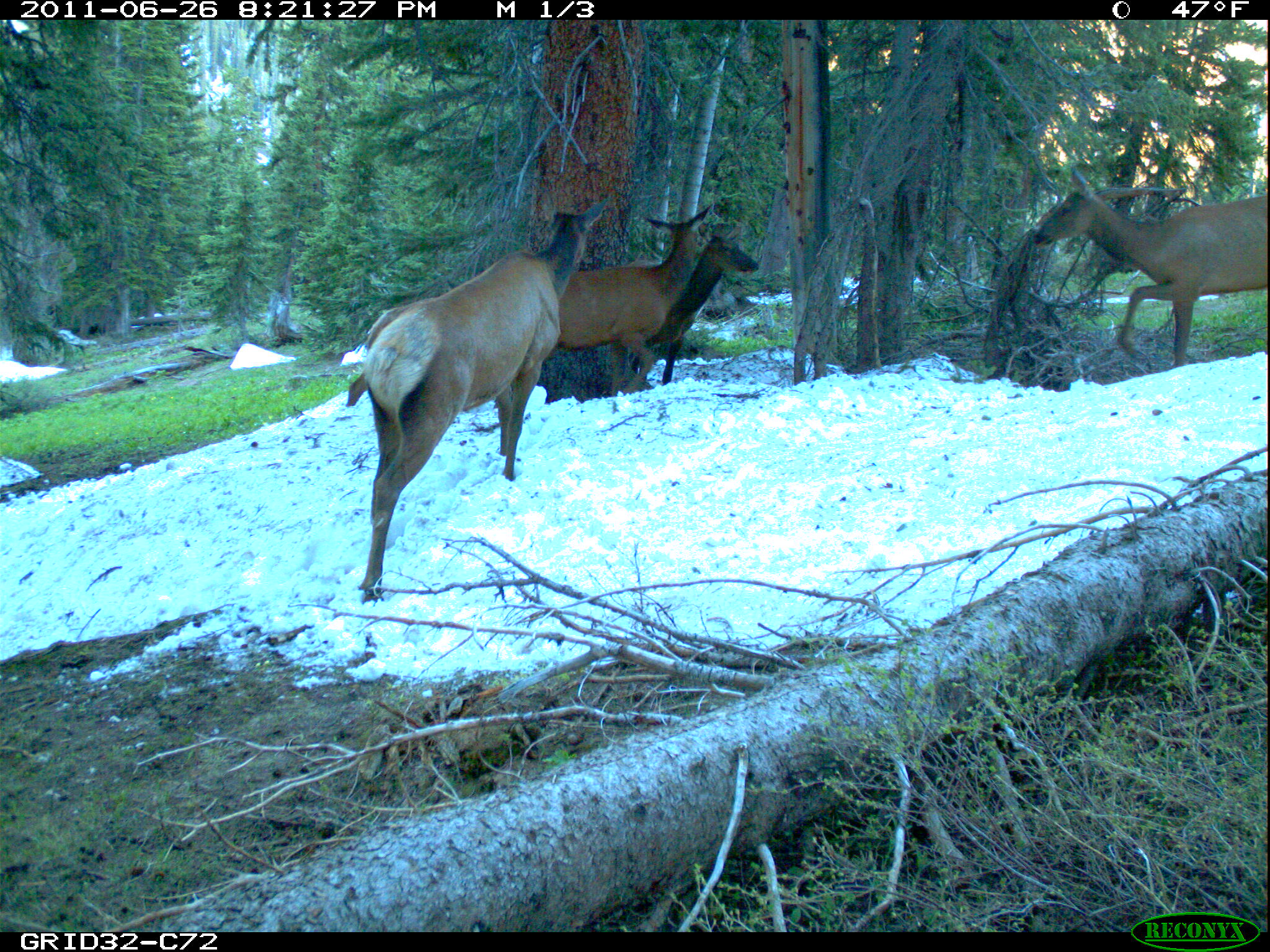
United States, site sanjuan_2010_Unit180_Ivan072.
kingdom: Animalia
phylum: Chordata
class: Mammalia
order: Artiodactyla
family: Cervidae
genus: Cervus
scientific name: Cervus elaphus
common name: red deer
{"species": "Cervus elaphus (red deer)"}